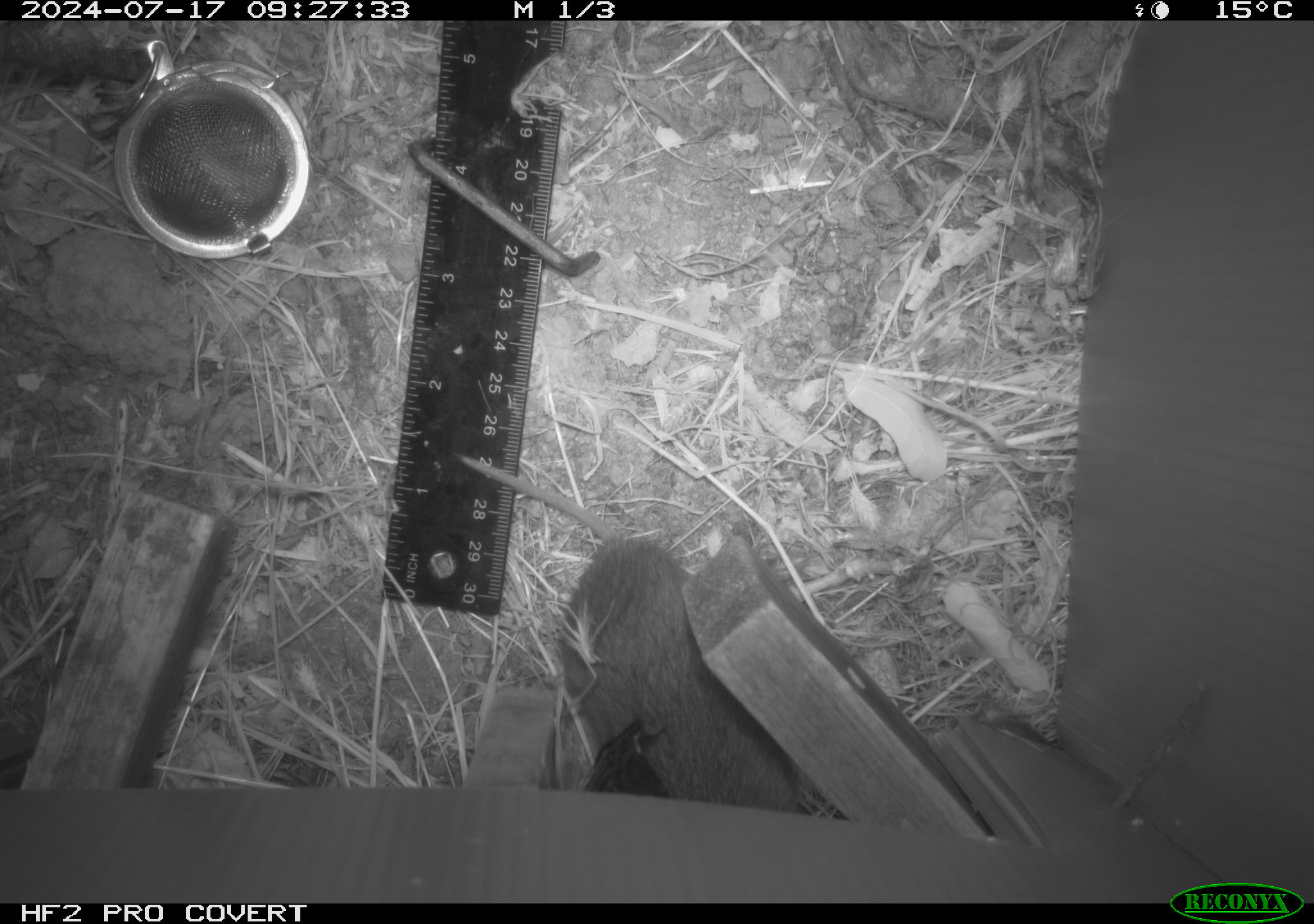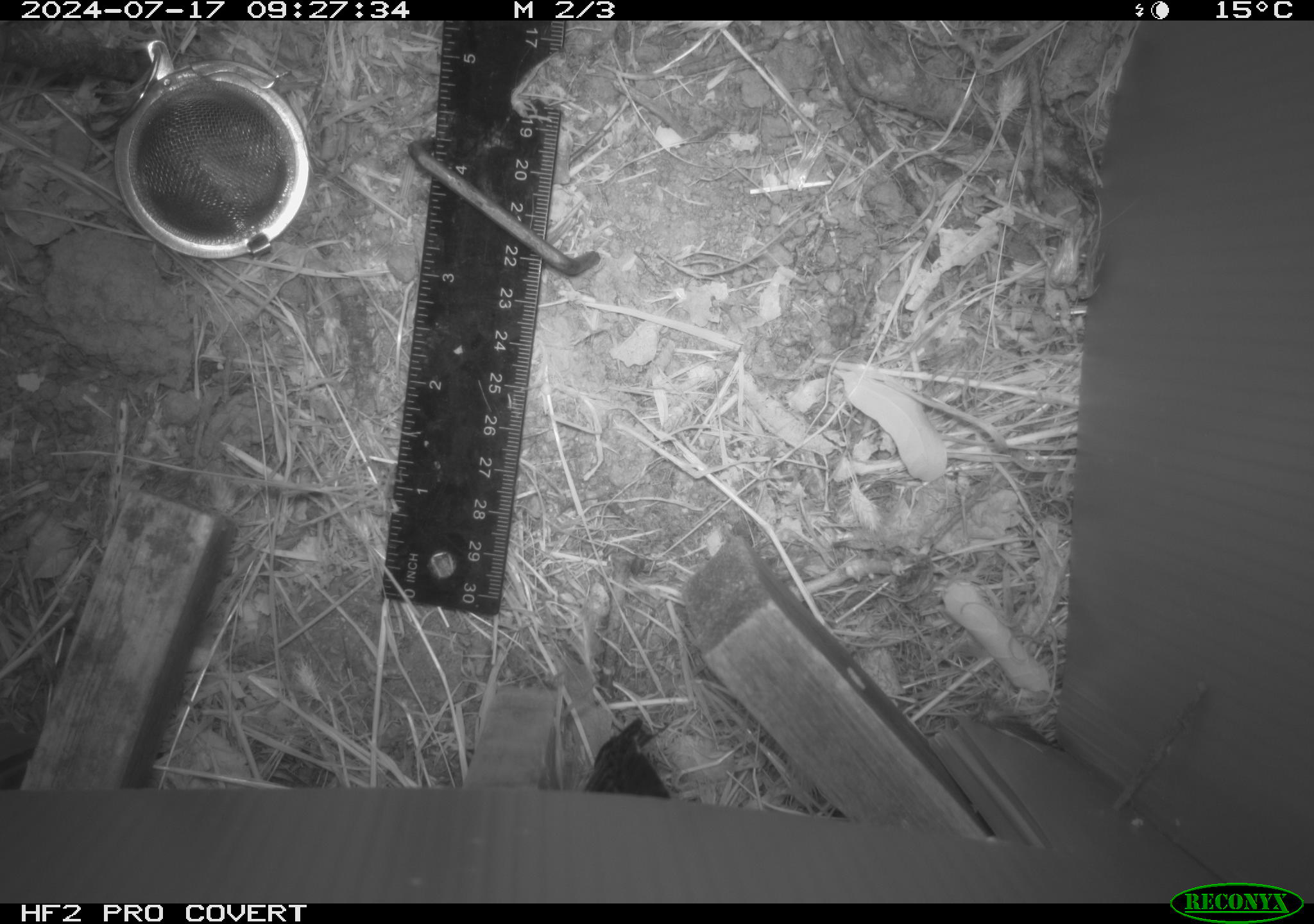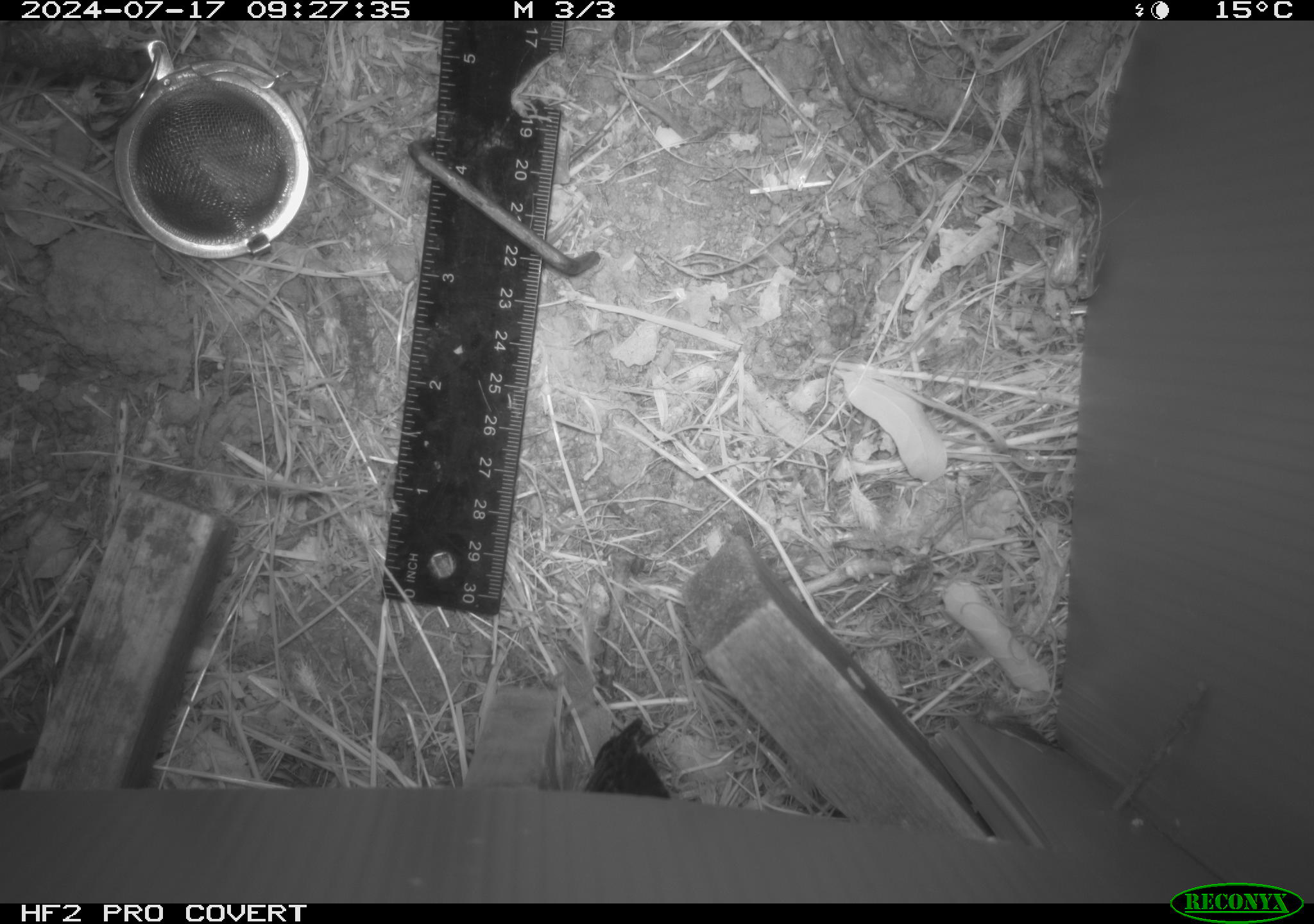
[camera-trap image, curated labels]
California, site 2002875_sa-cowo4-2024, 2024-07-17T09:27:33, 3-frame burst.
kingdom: Animalia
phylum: Chordata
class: Mammalia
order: Rodentia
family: Cricetidae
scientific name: Arvicolinae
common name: voles, lemmings, and muskrats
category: arvicolinae subfamily